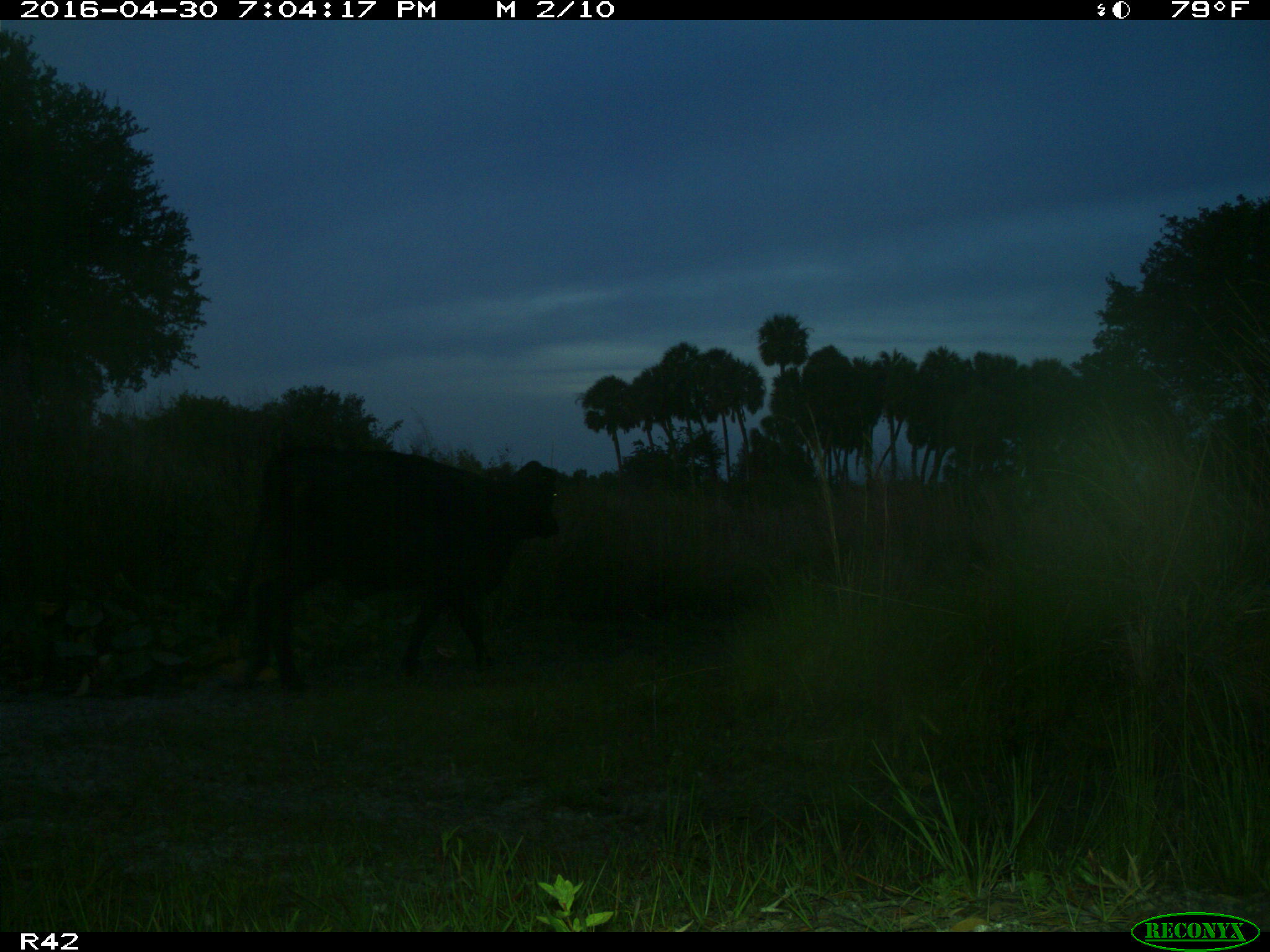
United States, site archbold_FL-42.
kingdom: Animalia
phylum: Chordata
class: Mammalia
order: Artiodactyla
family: Bovidae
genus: Bos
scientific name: Bos taurus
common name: domestic cow